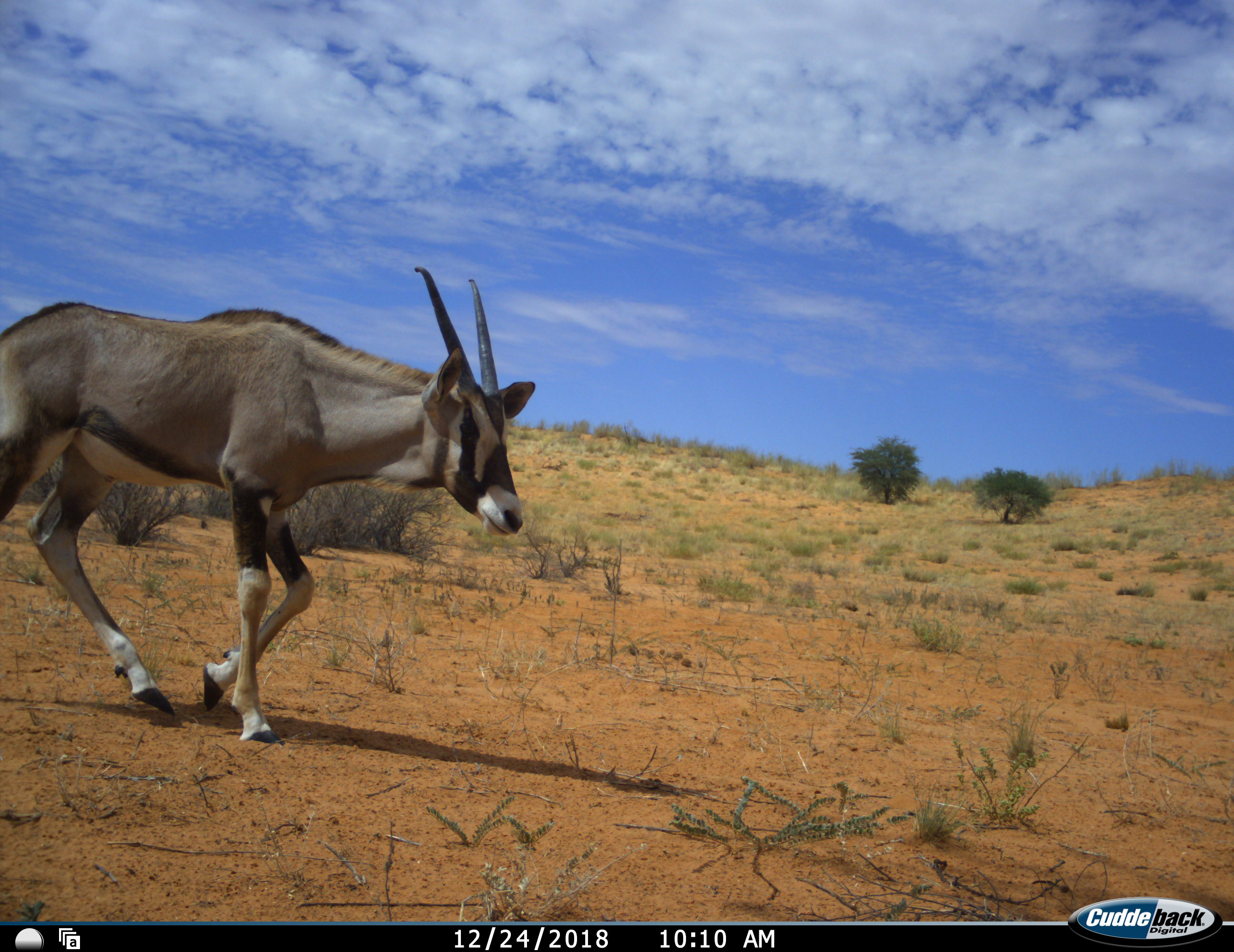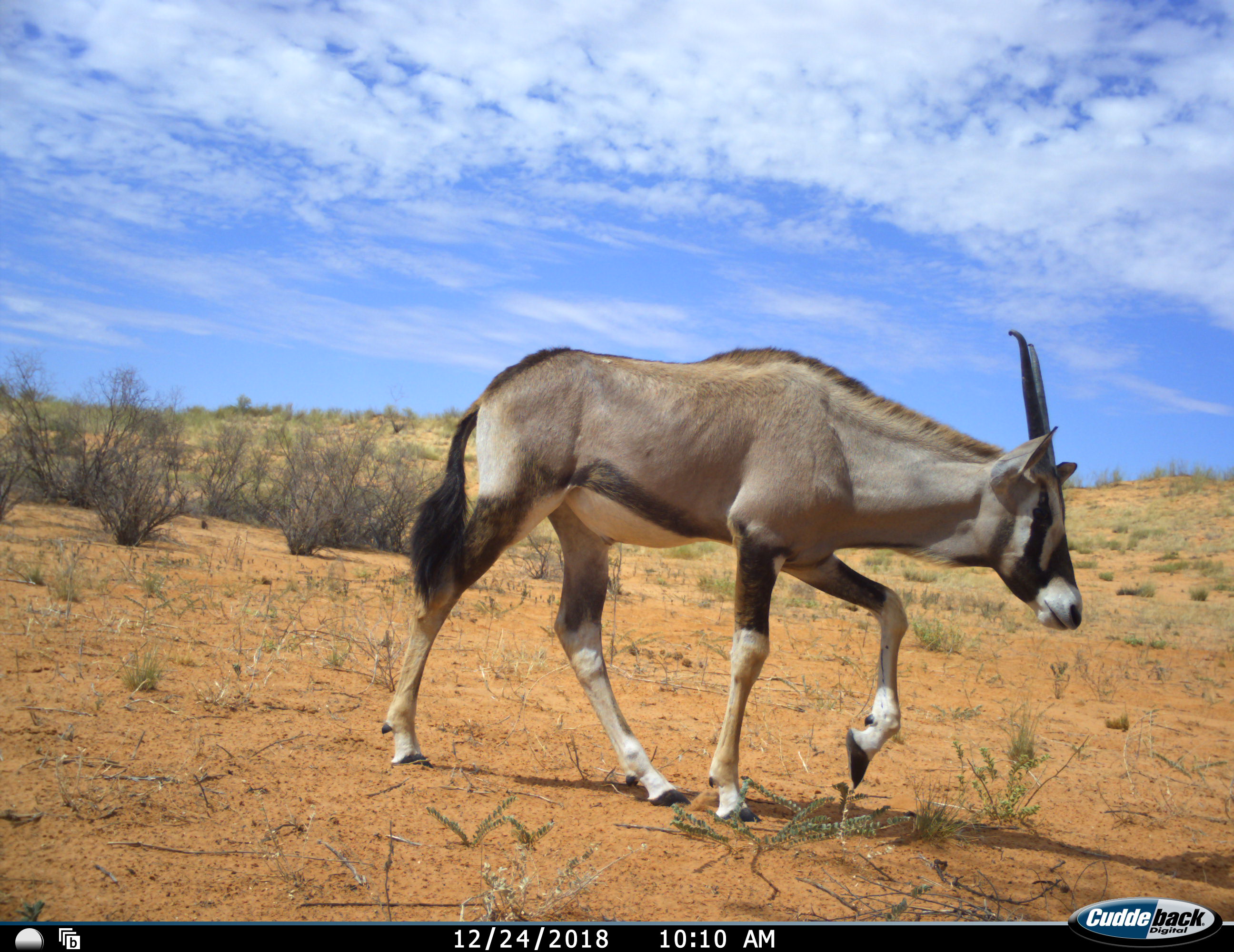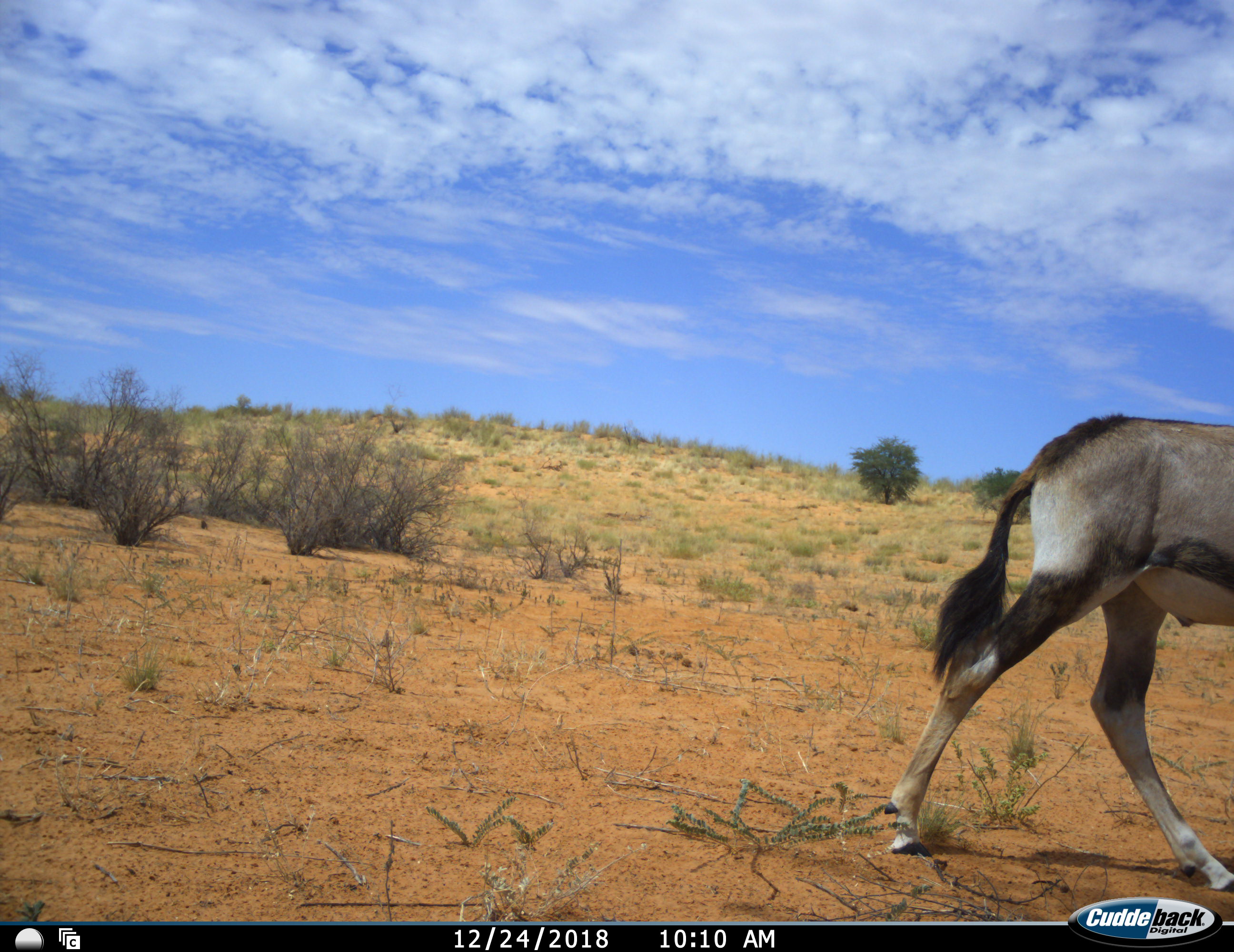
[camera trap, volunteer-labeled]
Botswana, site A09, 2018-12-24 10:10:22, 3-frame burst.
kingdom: Animalia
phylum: Chordata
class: Mammalia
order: Artiodactyla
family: Bovidae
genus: Oryx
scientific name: Oryx gazella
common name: gemsbok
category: gemsbokoryx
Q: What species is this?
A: Gemsbokoryx (gemsbok) (Oryx gazella).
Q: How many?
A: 1.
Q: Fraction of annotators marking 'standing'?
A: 0%.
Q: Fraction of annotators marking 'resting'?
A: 0%.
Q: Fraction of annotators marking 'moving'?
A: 100%.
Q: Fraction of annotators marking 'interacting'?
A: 0%.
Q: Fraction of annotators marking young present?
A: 20%.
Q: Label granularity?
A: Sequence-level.